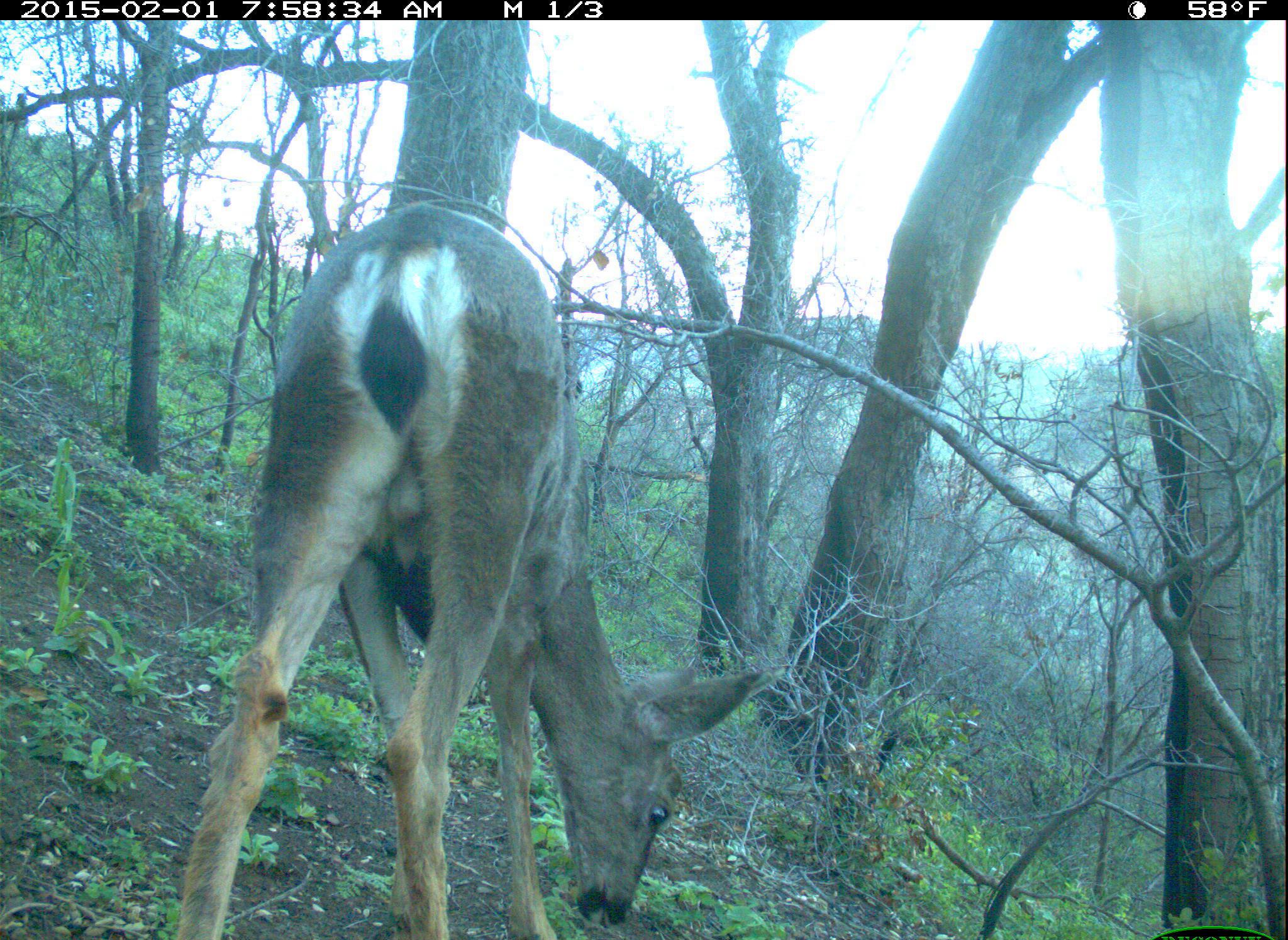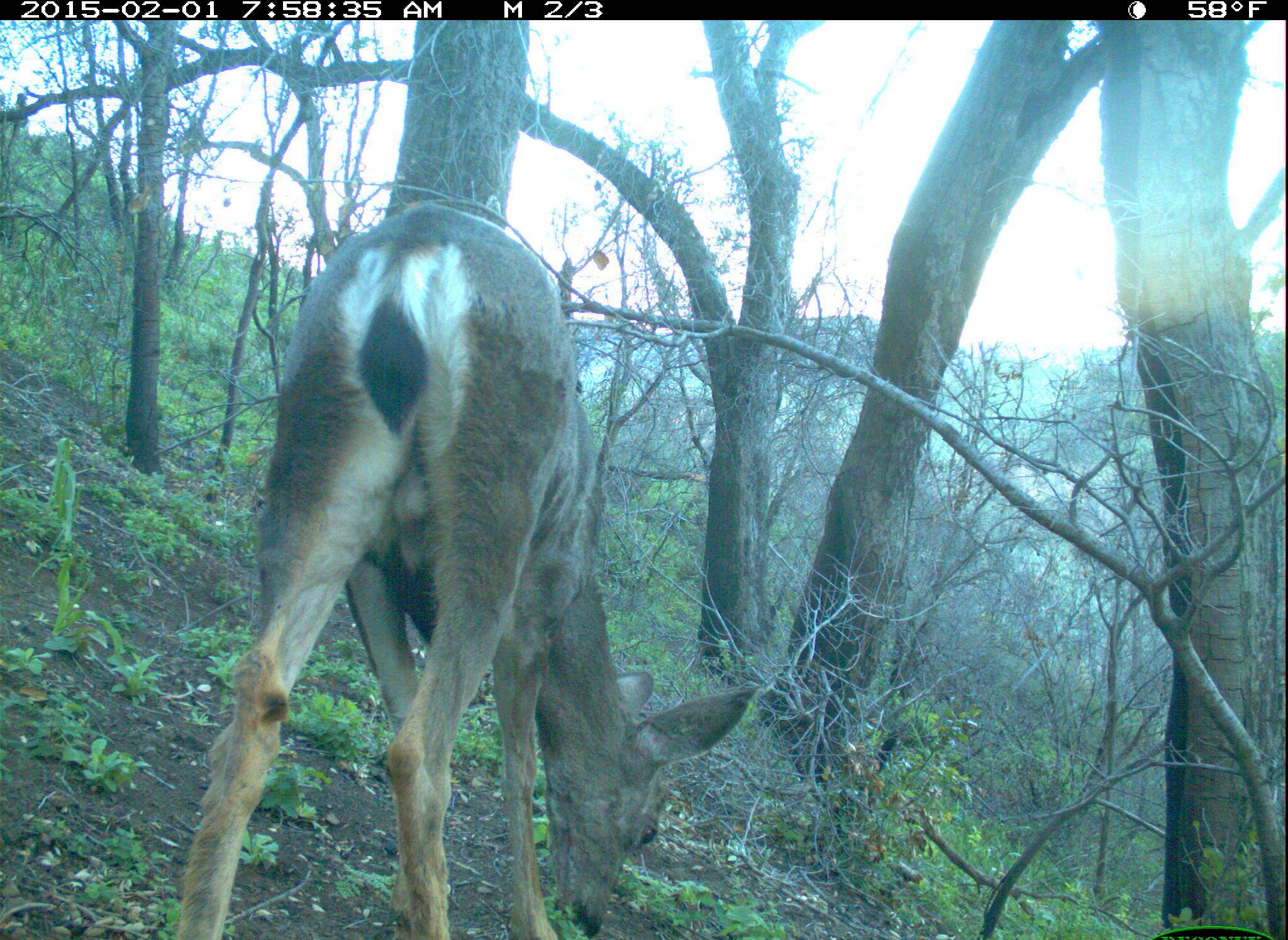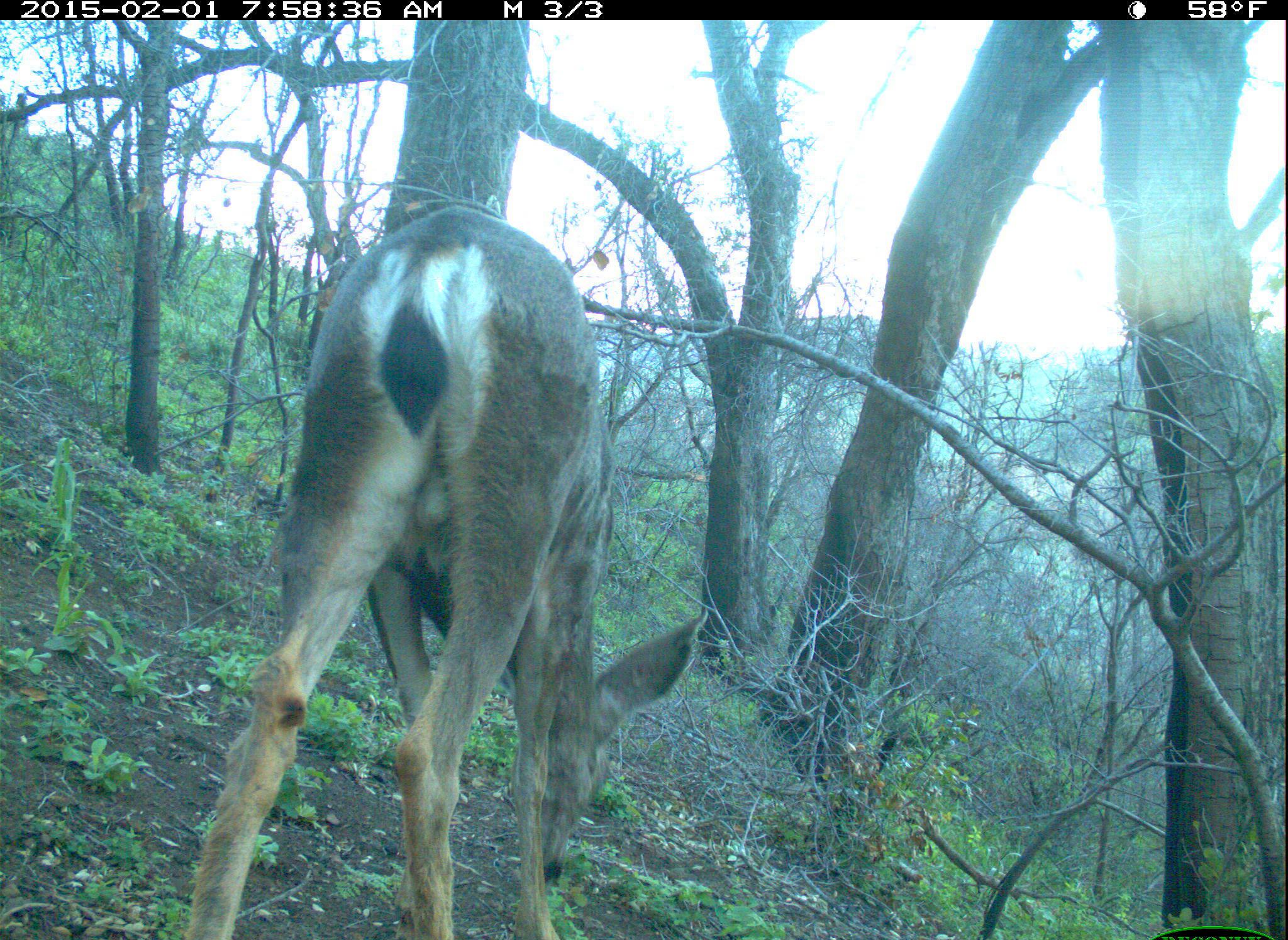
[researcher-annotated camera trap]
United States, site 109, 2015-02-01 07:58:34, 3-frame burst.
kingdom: Animalia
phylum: Chordata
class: Mammalia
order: Artiodactyla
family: Cervidae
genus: Odocoileus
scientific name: Odocoileus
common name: deer